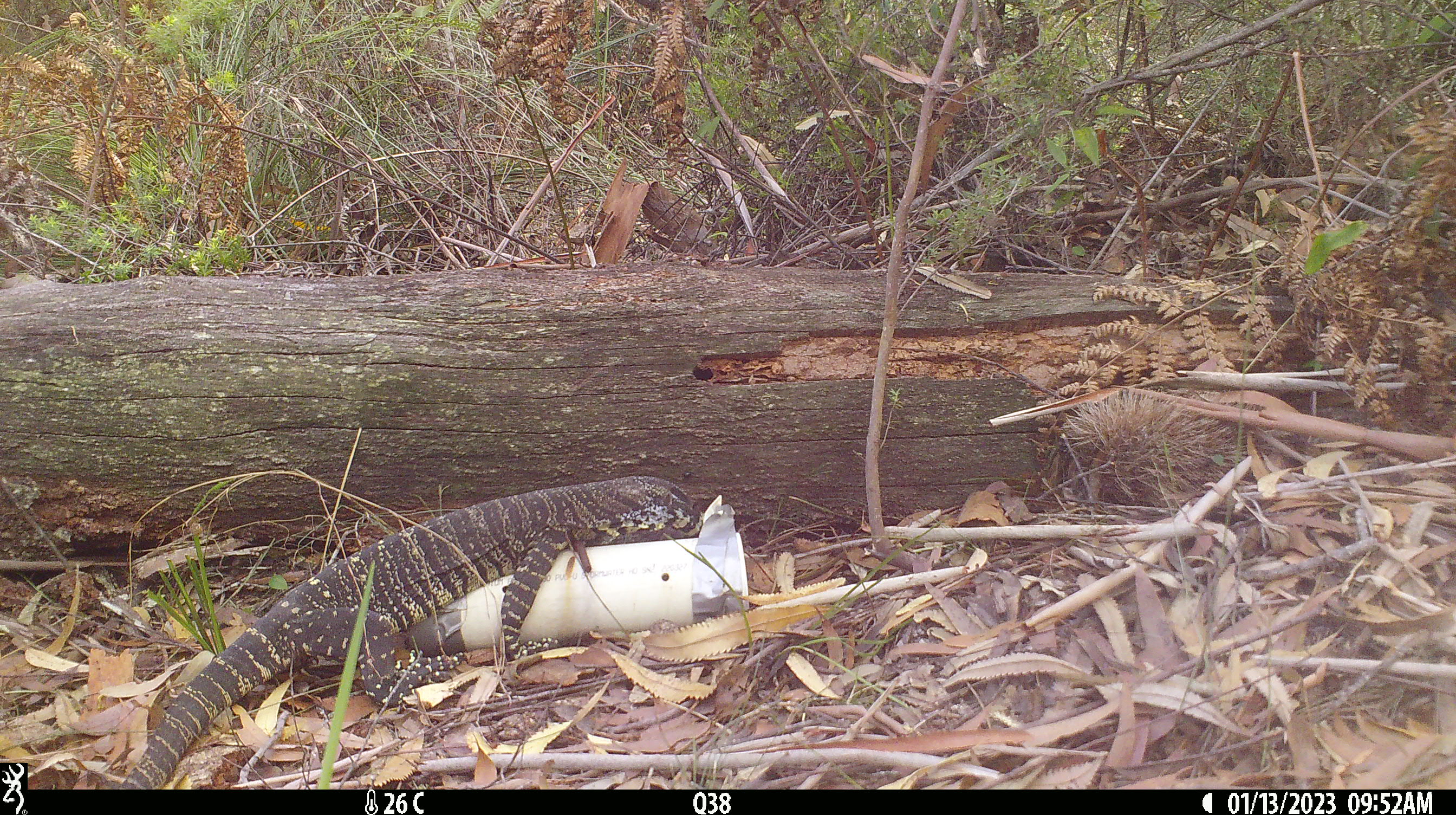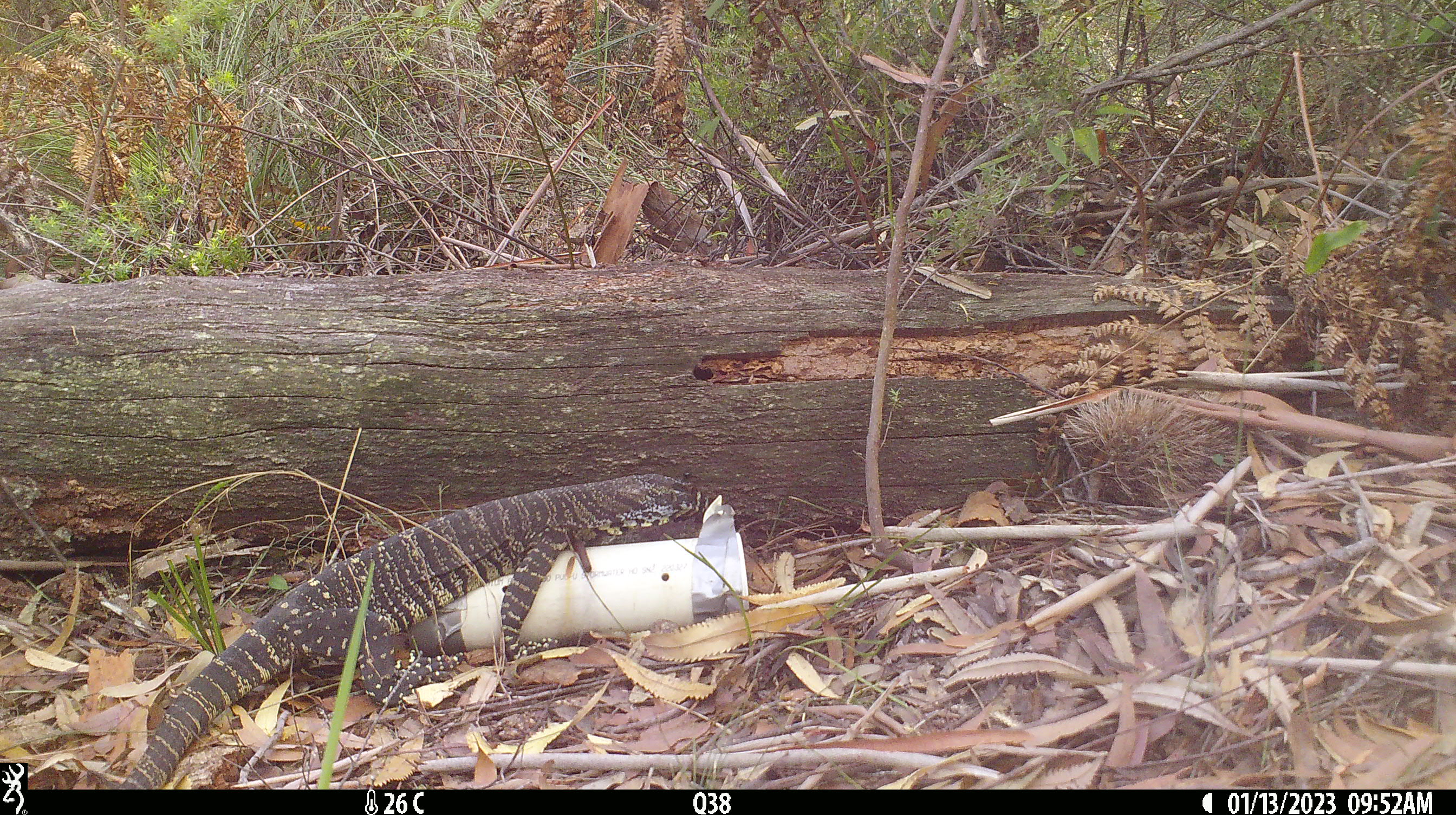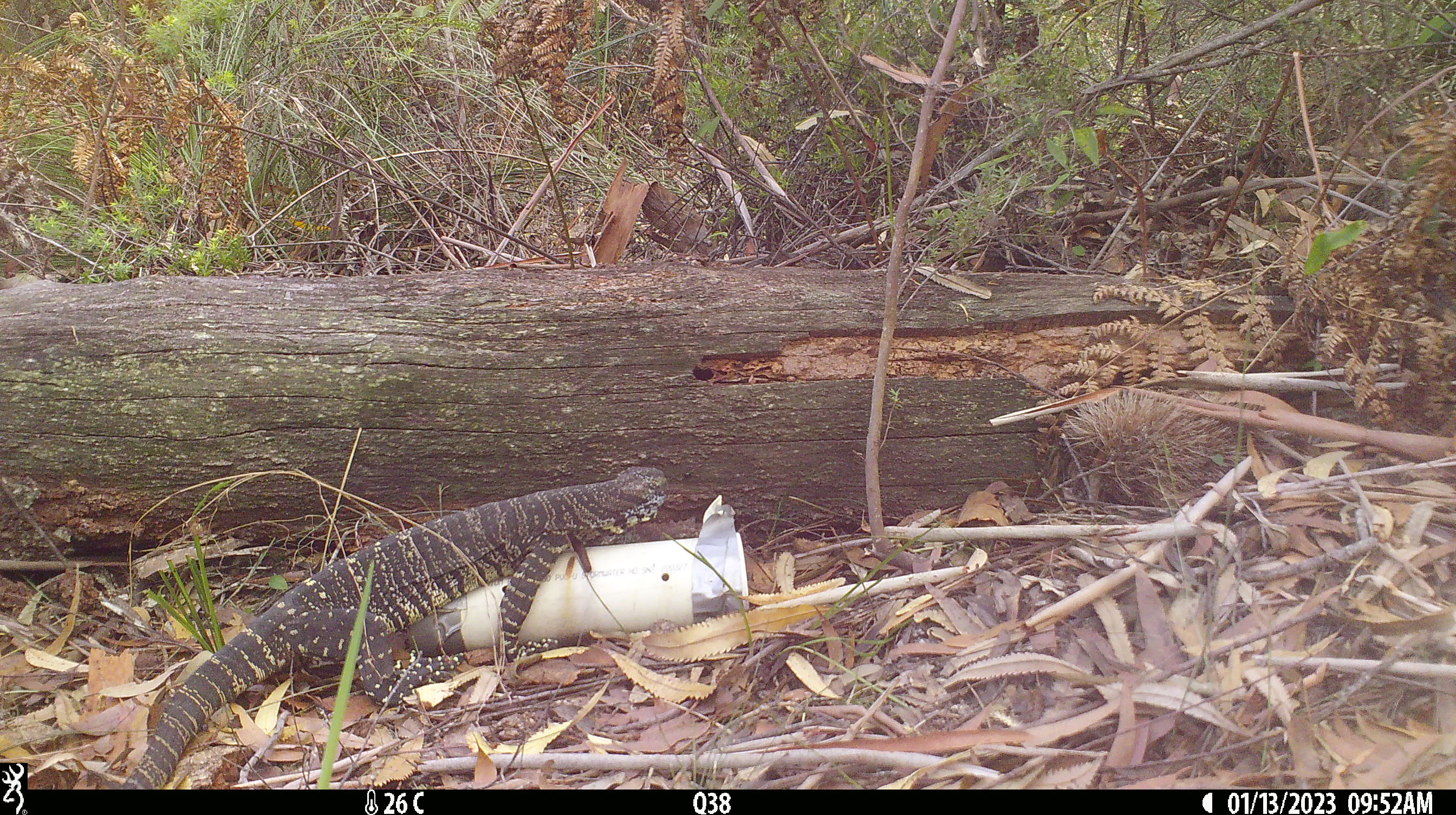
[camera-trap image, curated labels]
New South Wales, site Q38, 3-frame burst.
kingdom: Animalia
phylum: Chordata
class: Reptilia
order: Squamata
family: Varanidae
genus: Varanus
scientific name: Varanus varius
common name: lace monitor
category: goanna